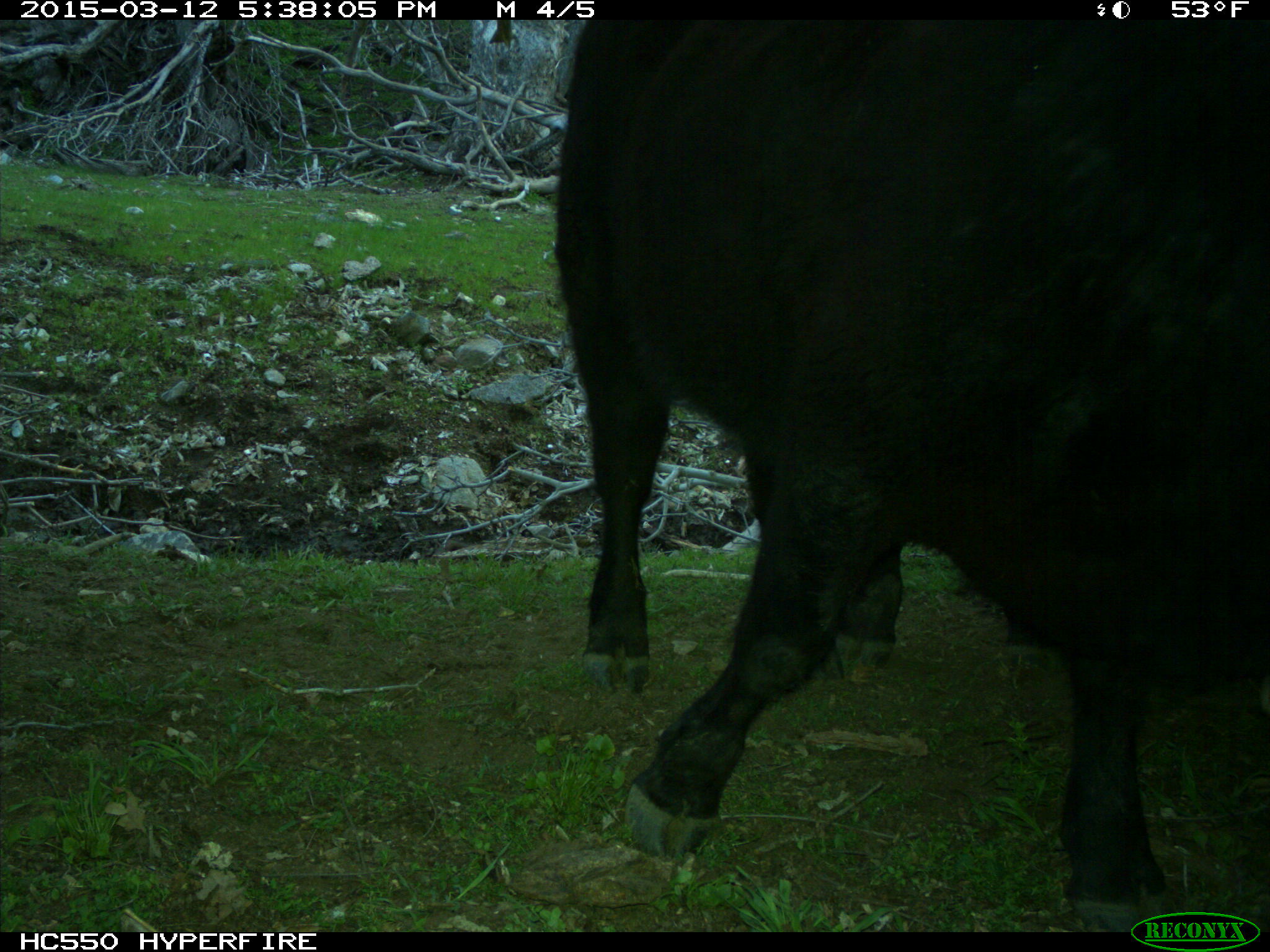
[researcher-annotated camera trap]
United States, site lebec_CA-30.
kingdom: Animalia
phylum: Chordata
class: Mammalia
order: Artiodactyla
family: Bovidae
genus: Bos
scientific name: Bos taurus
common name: domestic cow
Bos taurus (domestic cow).